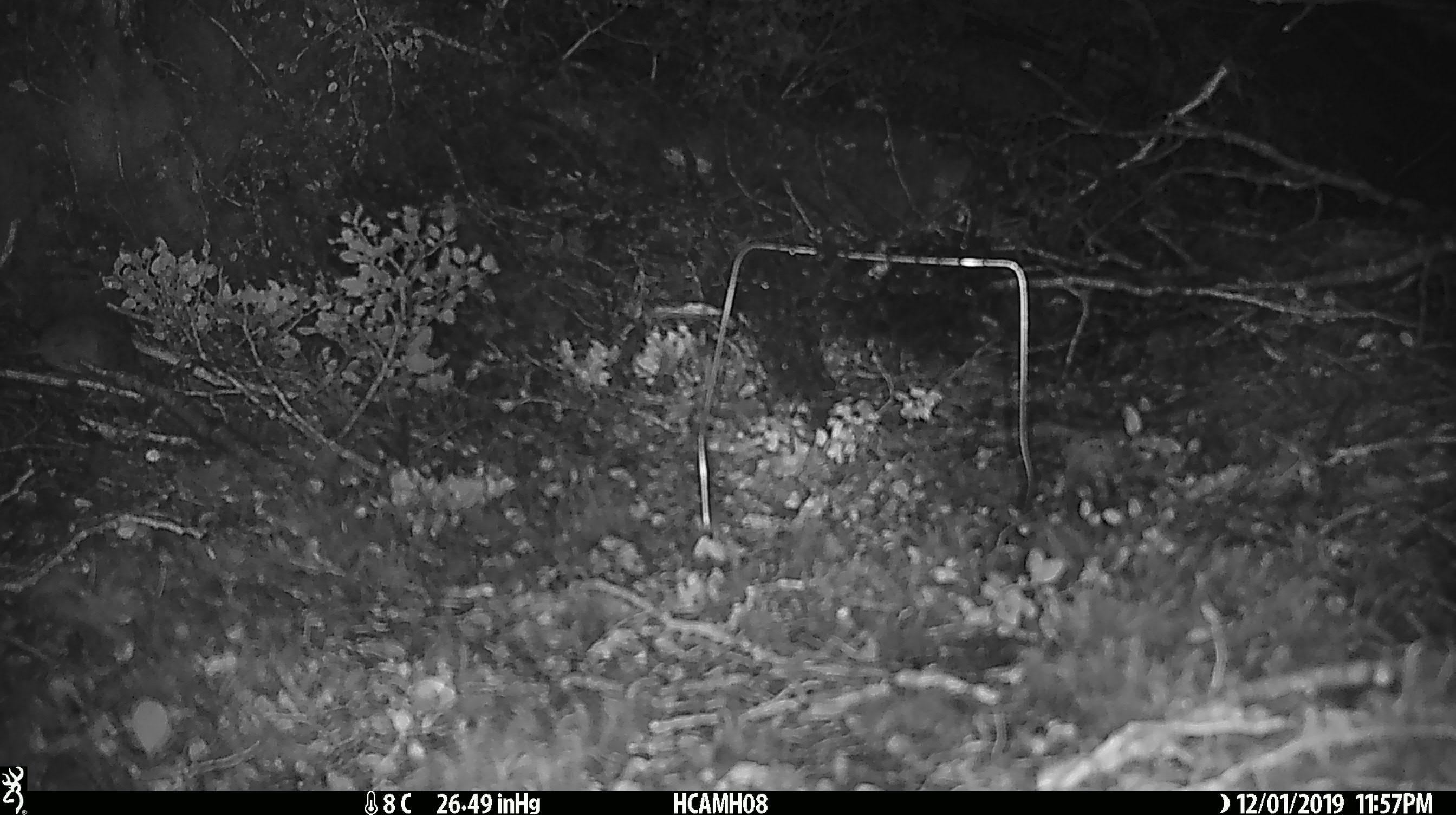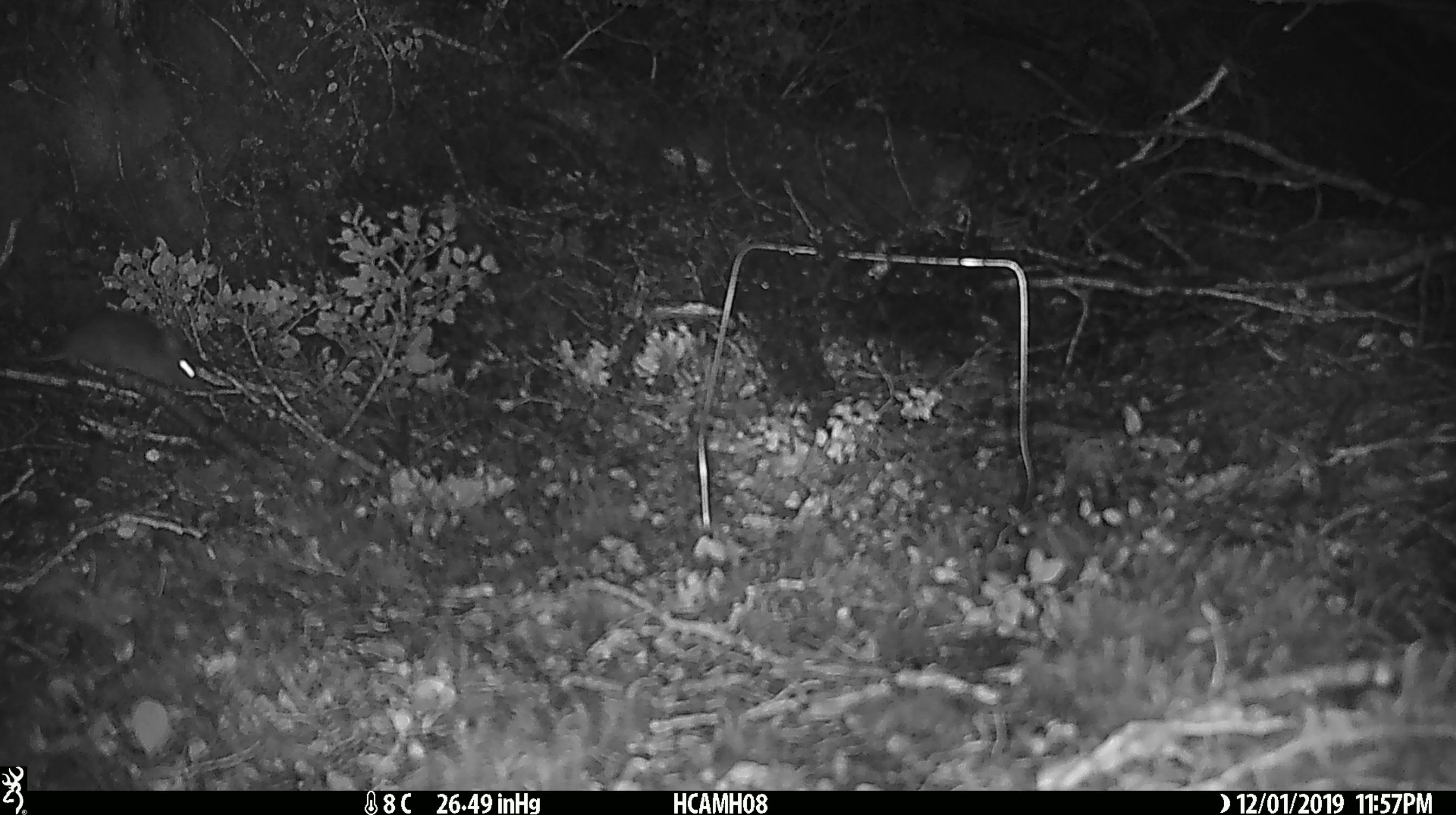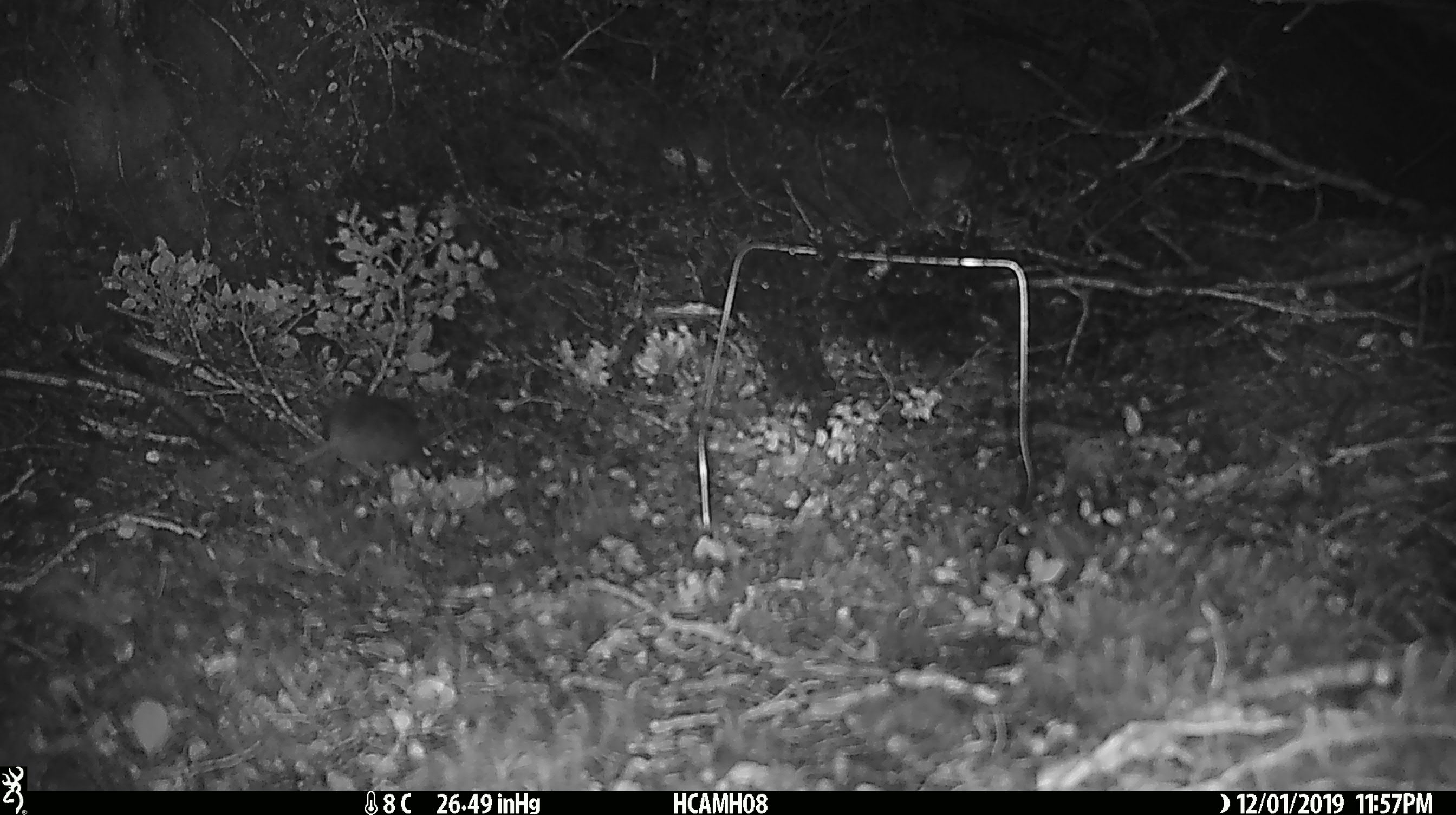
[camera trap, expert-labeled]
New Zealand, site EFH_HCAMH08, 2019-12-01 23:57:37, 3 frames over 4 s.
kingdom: Animalia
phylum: Chordata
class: Mammalia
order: Rodentia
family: Muridae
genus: Mus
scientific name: Mus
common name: mouse